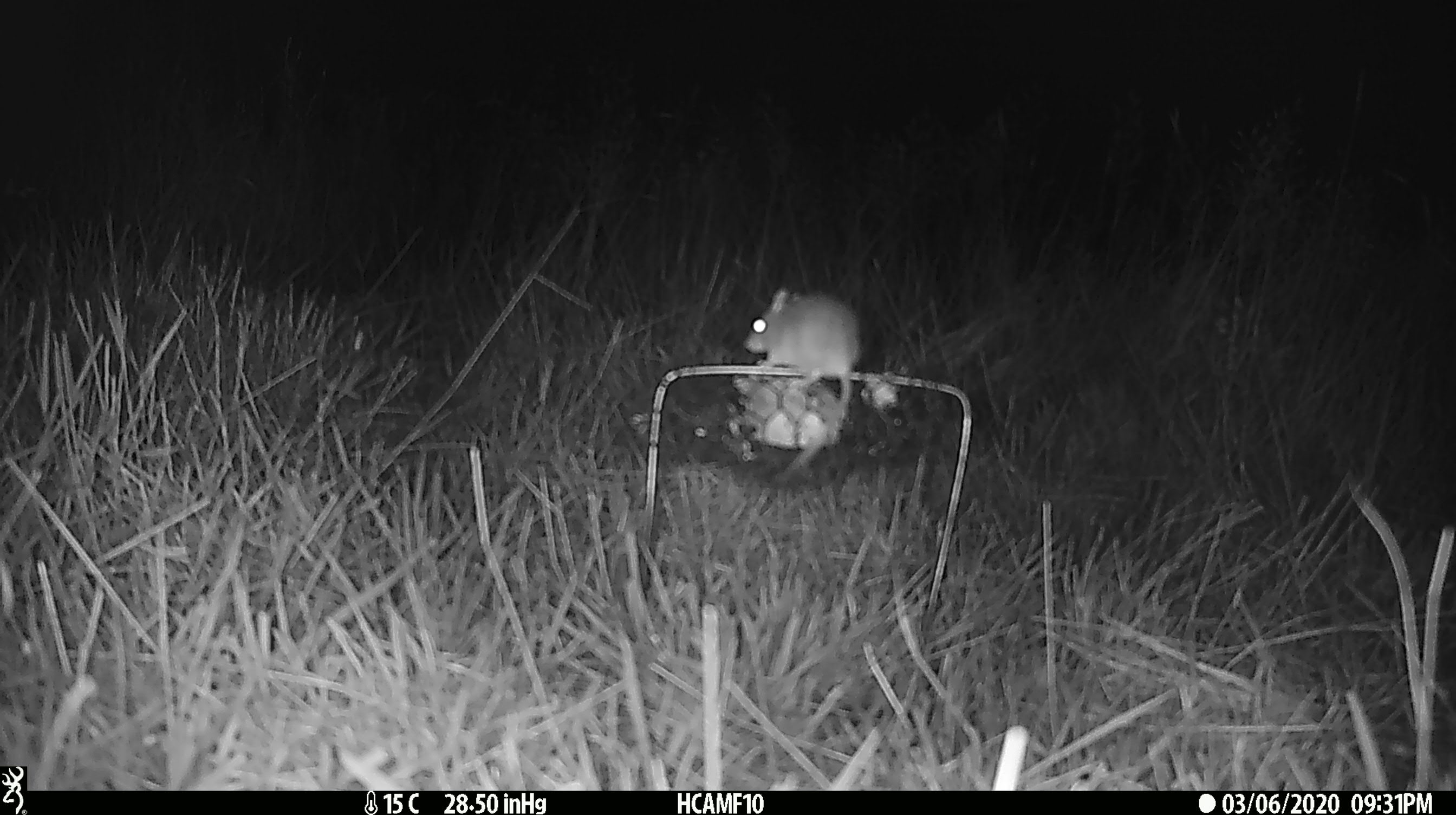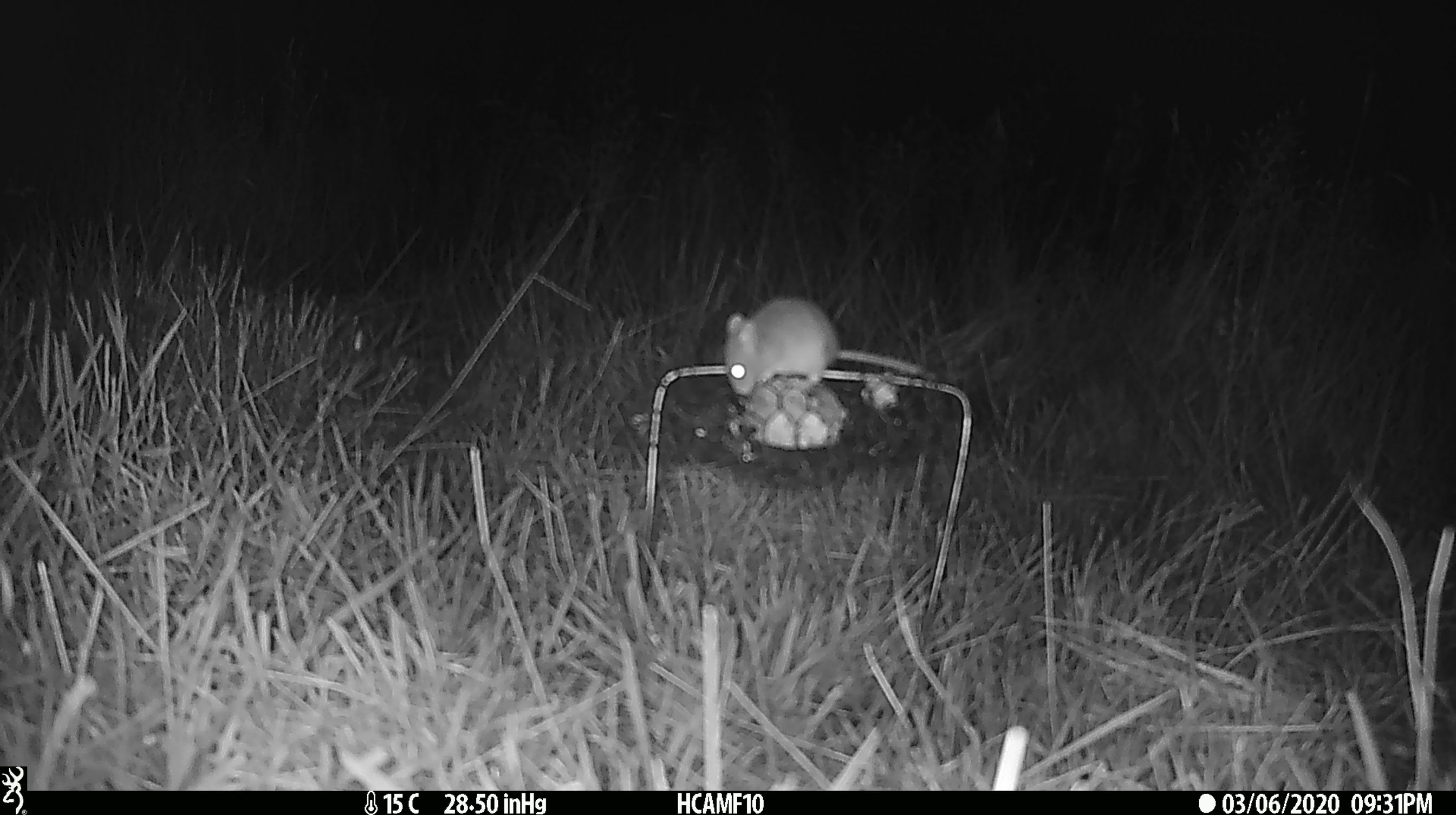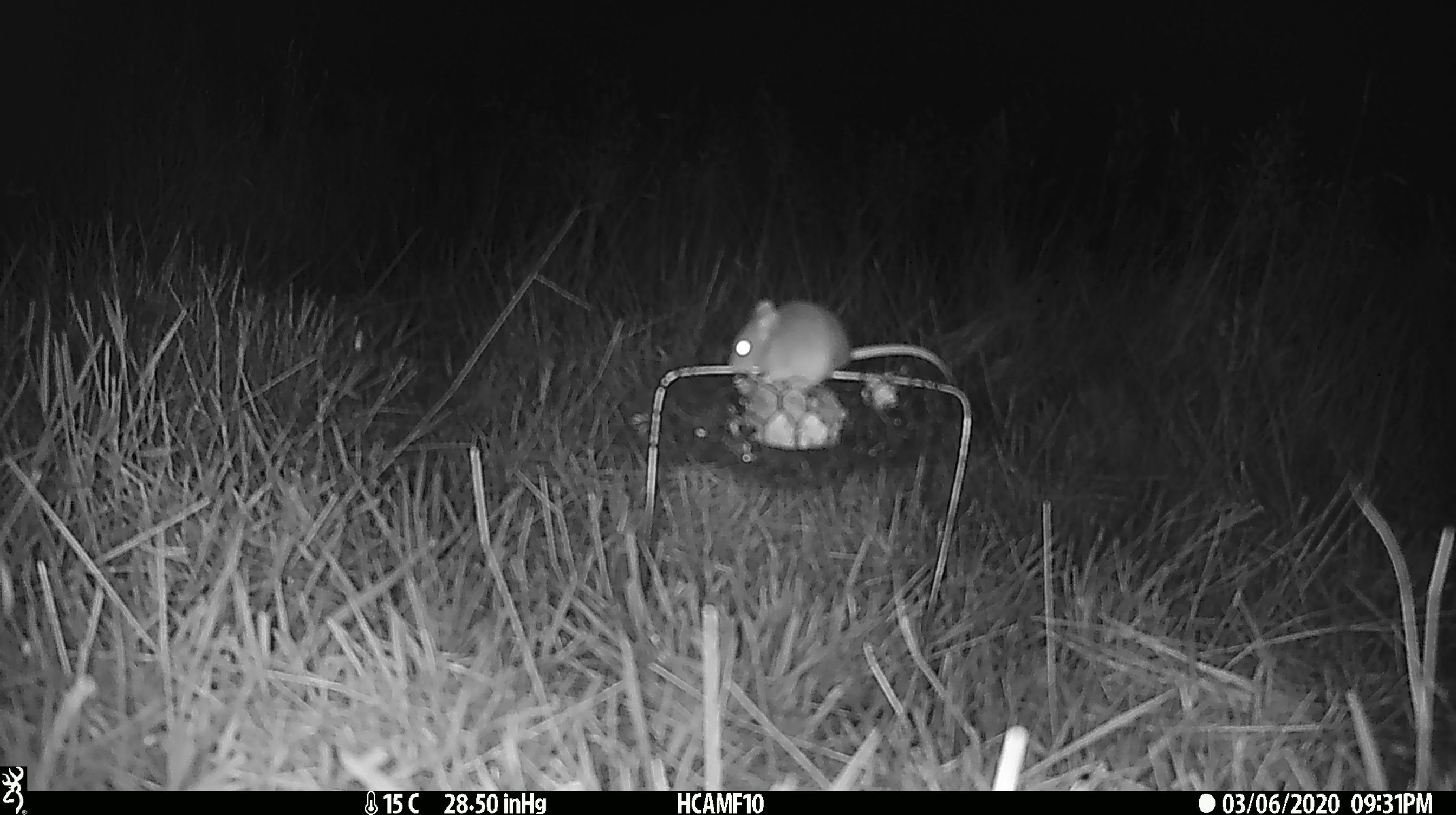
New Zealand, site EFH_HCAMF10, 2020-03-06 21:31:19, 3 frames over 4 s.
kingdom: Animalia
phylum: Chordata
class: Mammalia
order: Rodentia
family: Muridae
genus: Mus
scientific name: Mus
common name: mouse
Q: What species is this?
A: Mouse (Mus).